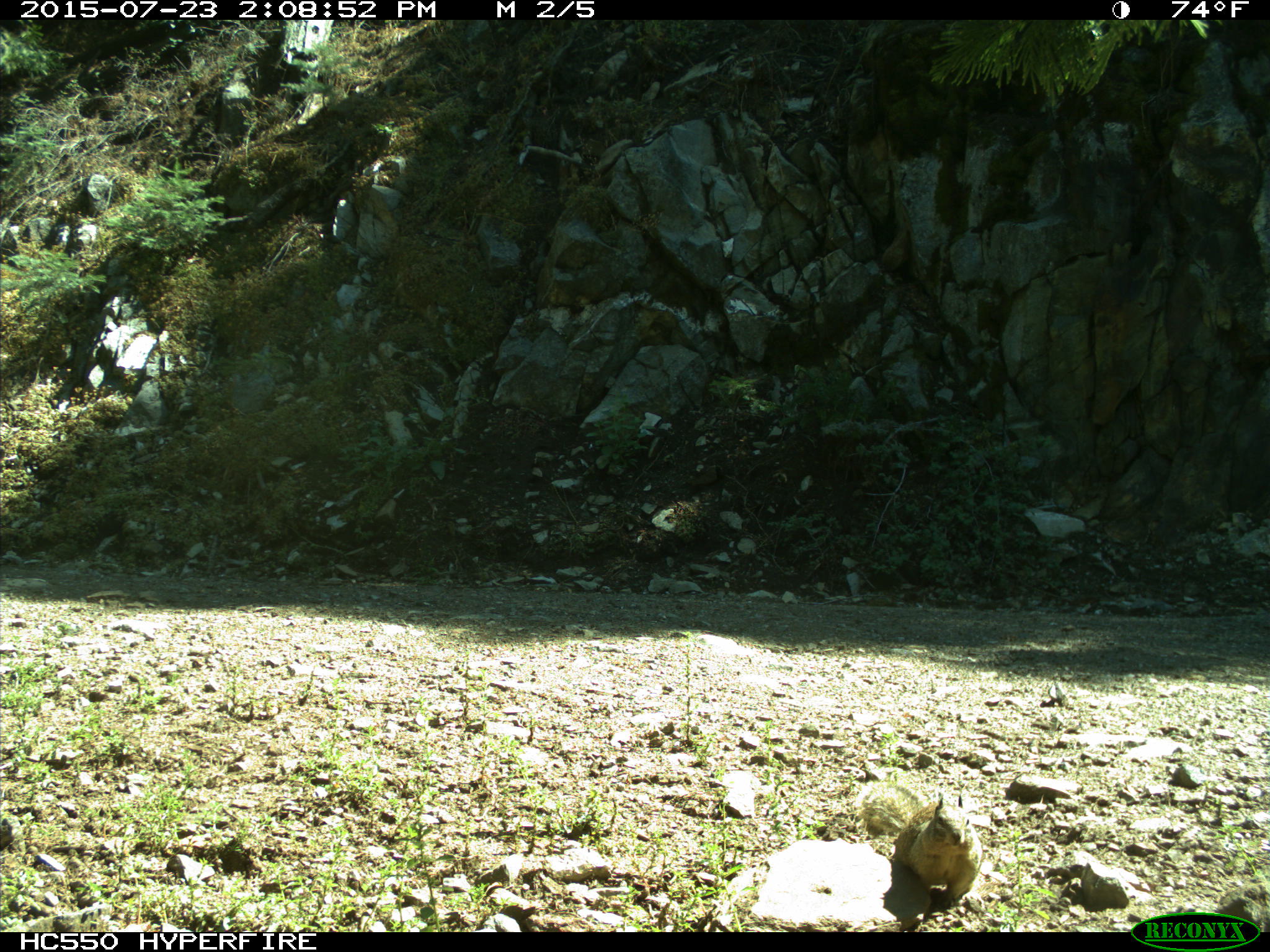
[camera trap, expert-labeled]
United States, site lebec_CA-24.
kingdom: Animalia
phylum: Chordata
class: Mammalia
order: Rodentia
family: Sciuridae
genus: Otospermophilus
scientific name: Otospermophilus beecheyi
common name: california ground squirrel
Otospermophilus beecheyi (california ground squirrel).